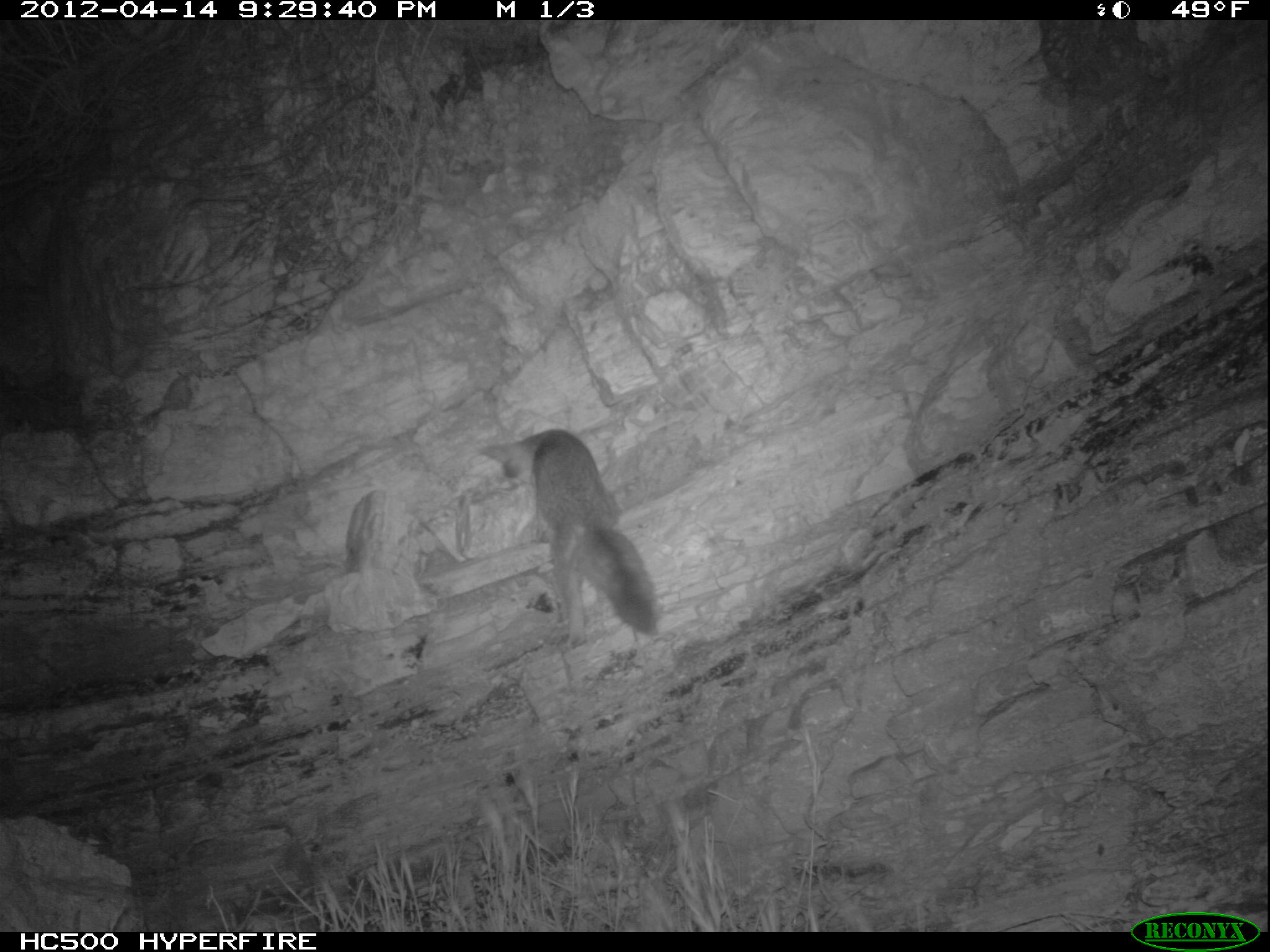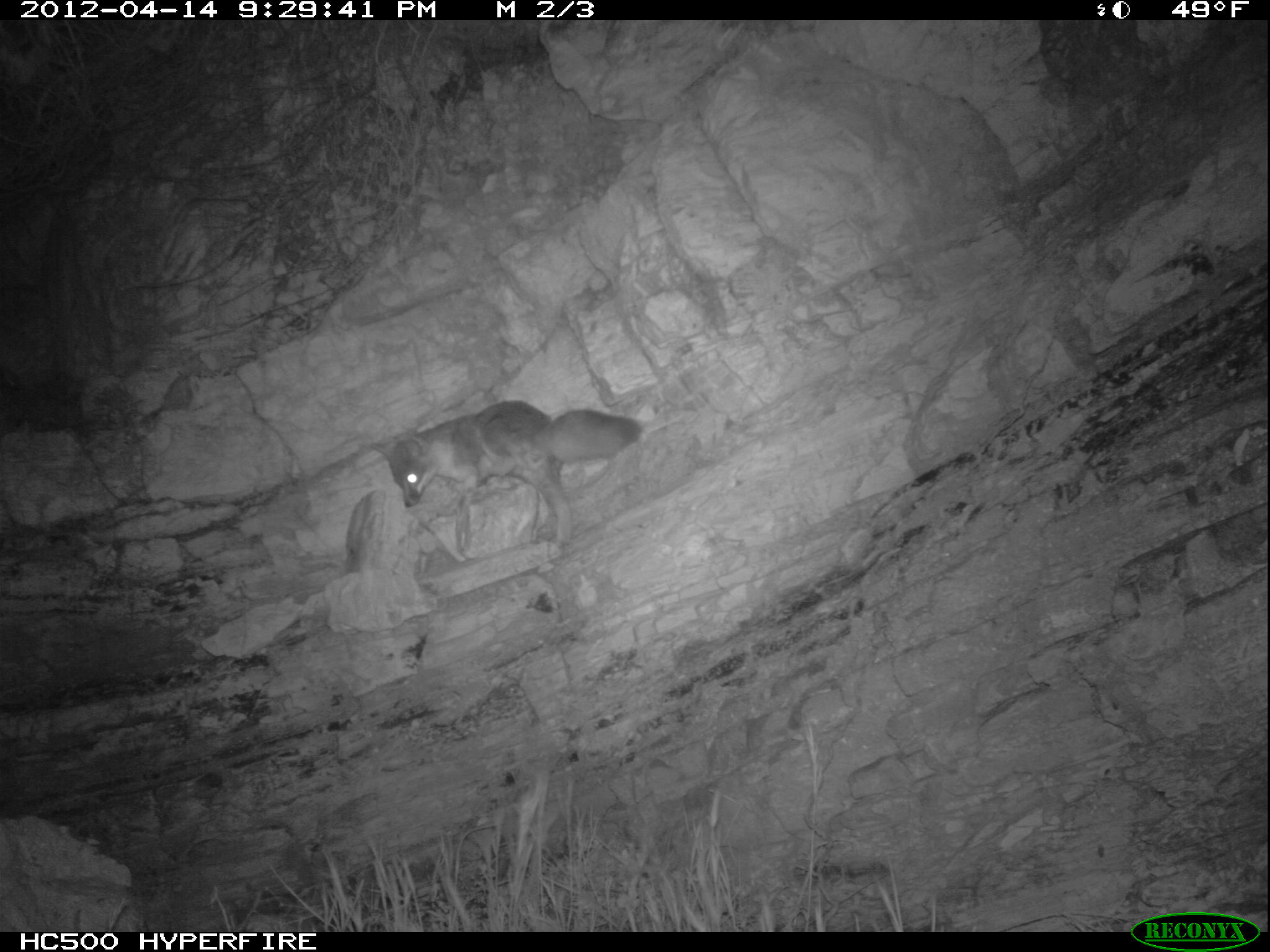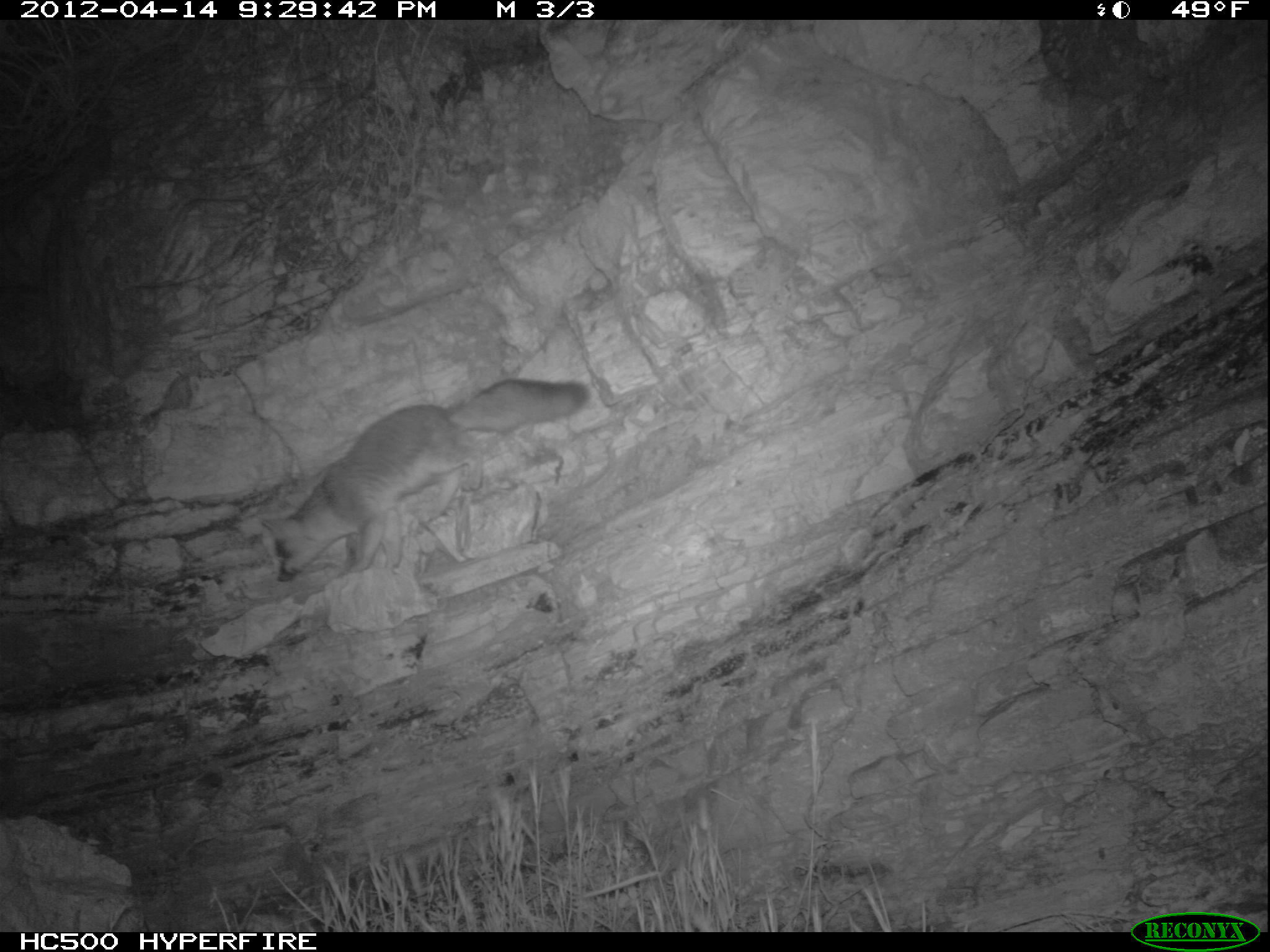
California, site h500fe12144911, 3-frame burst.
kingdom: Animalia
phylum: Chordata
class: Mammalia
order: Carnivora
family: Canidae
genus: Urocyon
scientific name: Urocyon littoralis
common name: island fox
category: fox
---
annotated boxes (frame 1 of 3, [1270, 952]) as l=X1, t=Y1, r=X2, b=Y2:
fox: l=476, t=428, r=657, b=649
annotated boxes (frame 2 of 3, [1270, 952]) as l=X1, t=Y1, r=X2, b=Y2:
fox: l=370, t=399, r=642, b=560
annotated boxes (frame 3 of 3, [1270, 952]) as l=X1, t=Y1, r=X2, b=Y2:
fox: l=260, t=377, r=587, b=582